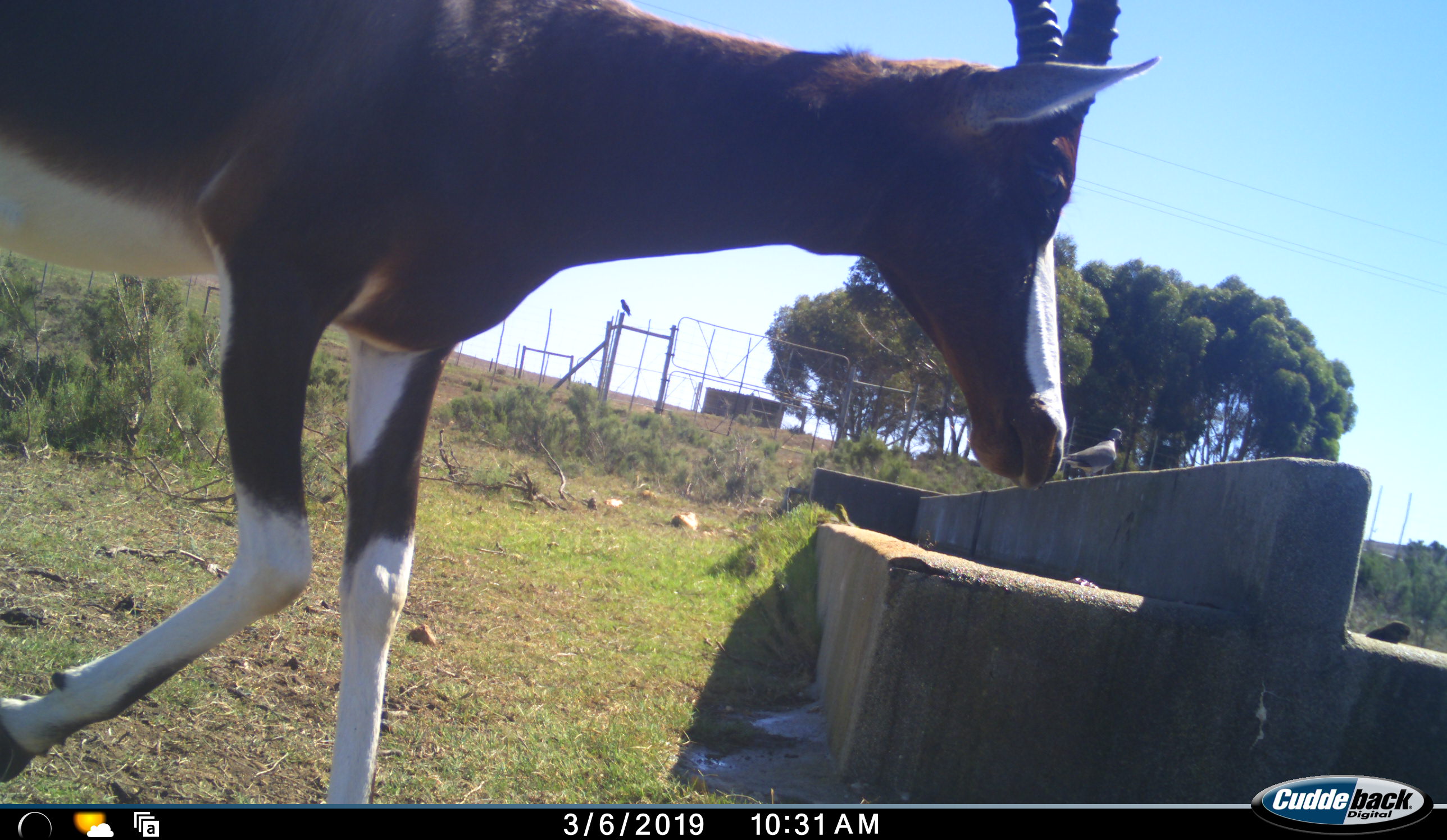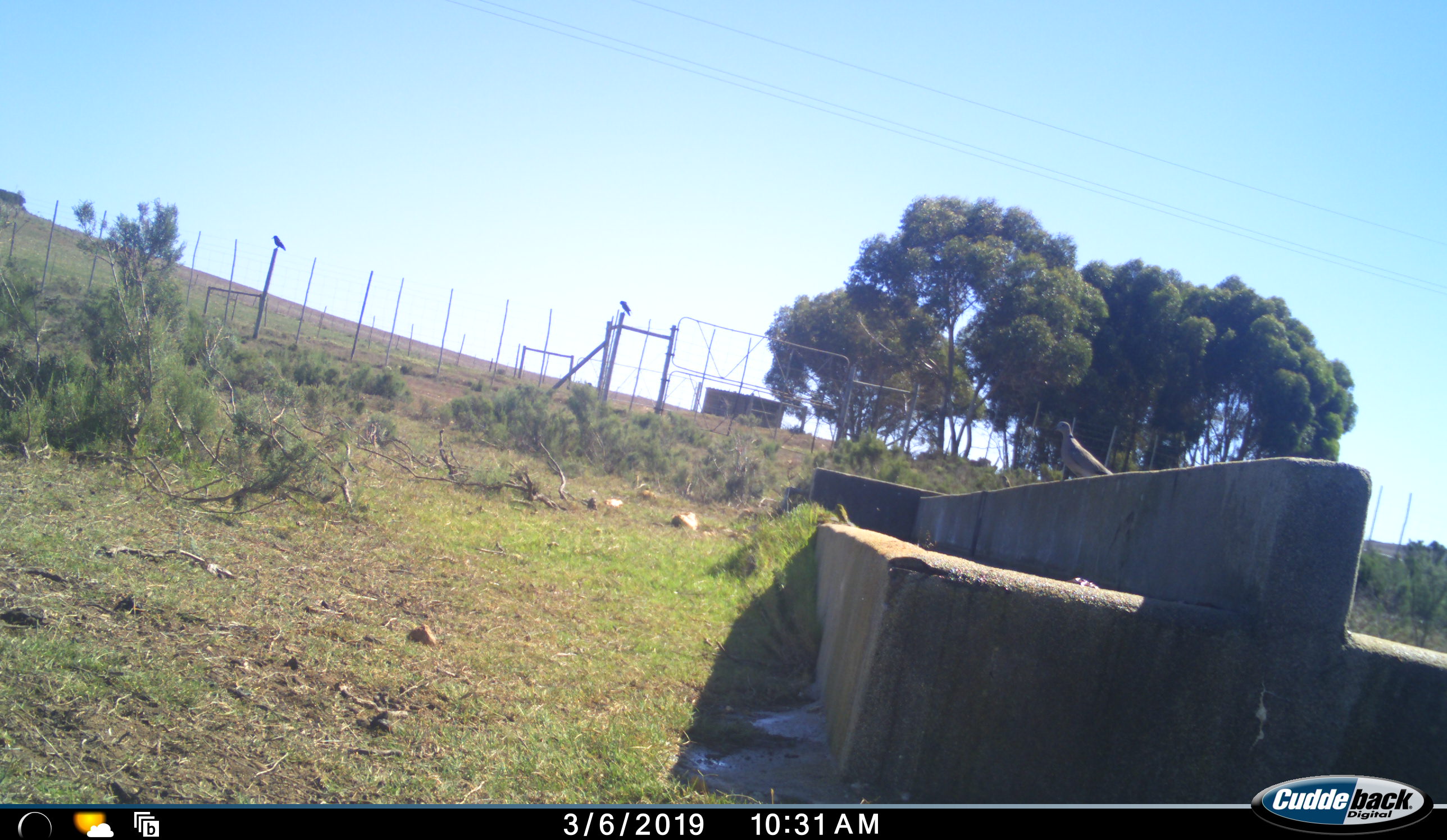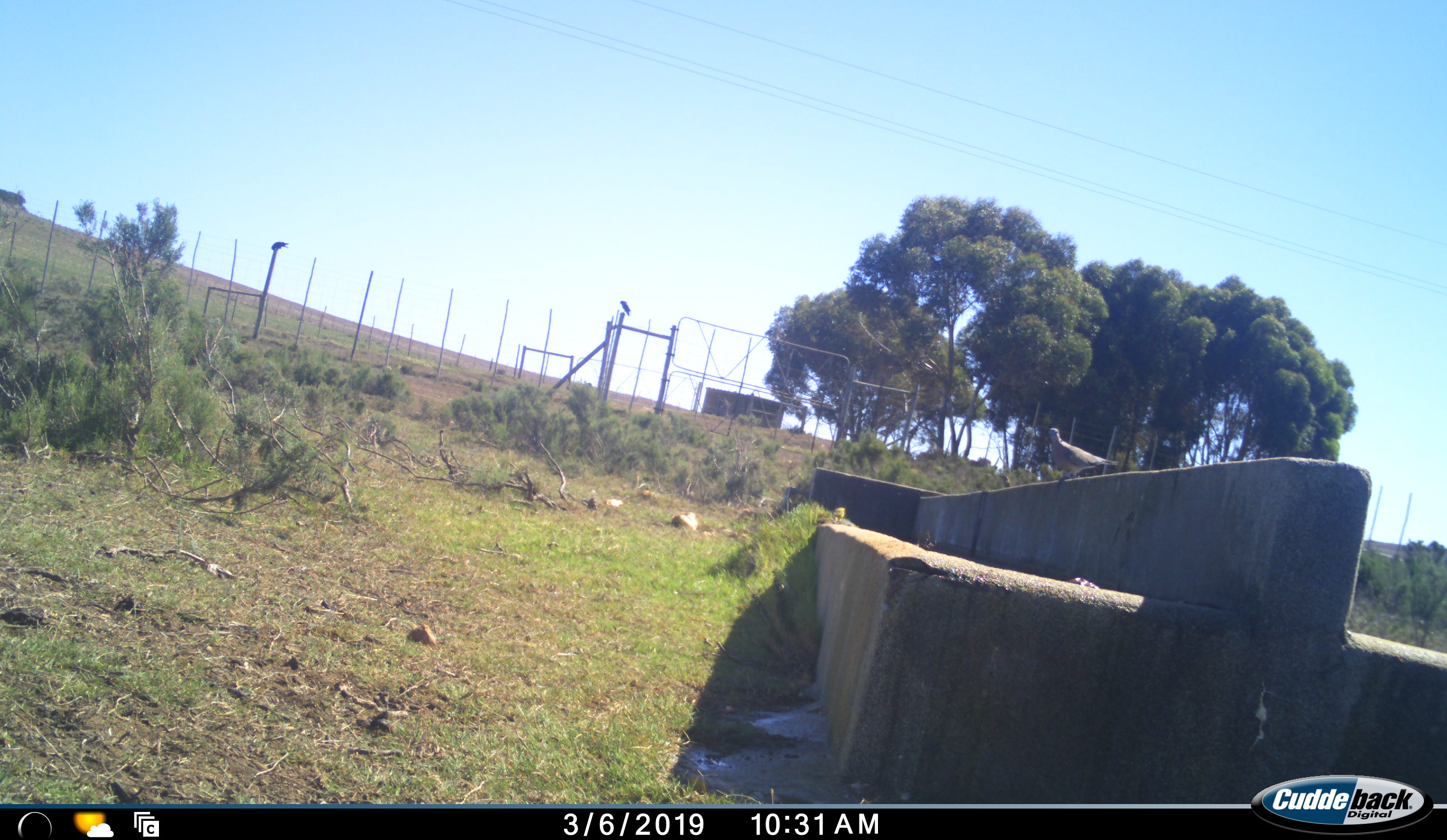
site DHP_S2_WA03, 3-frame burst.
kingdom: Animalia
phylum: Chordata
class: Aves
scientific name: Aves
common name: bird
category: birdother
Birdother (bird) (Aves), count 5. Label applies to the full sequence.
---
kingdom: Animalia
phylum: Chordata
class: Mammalia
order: Artiodactyla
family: Bovidae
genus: Damaliscus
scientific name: Damaliscus pygargus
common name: bontebok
Bontebok (Damaliscus pygargus), count 1. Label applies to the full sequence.